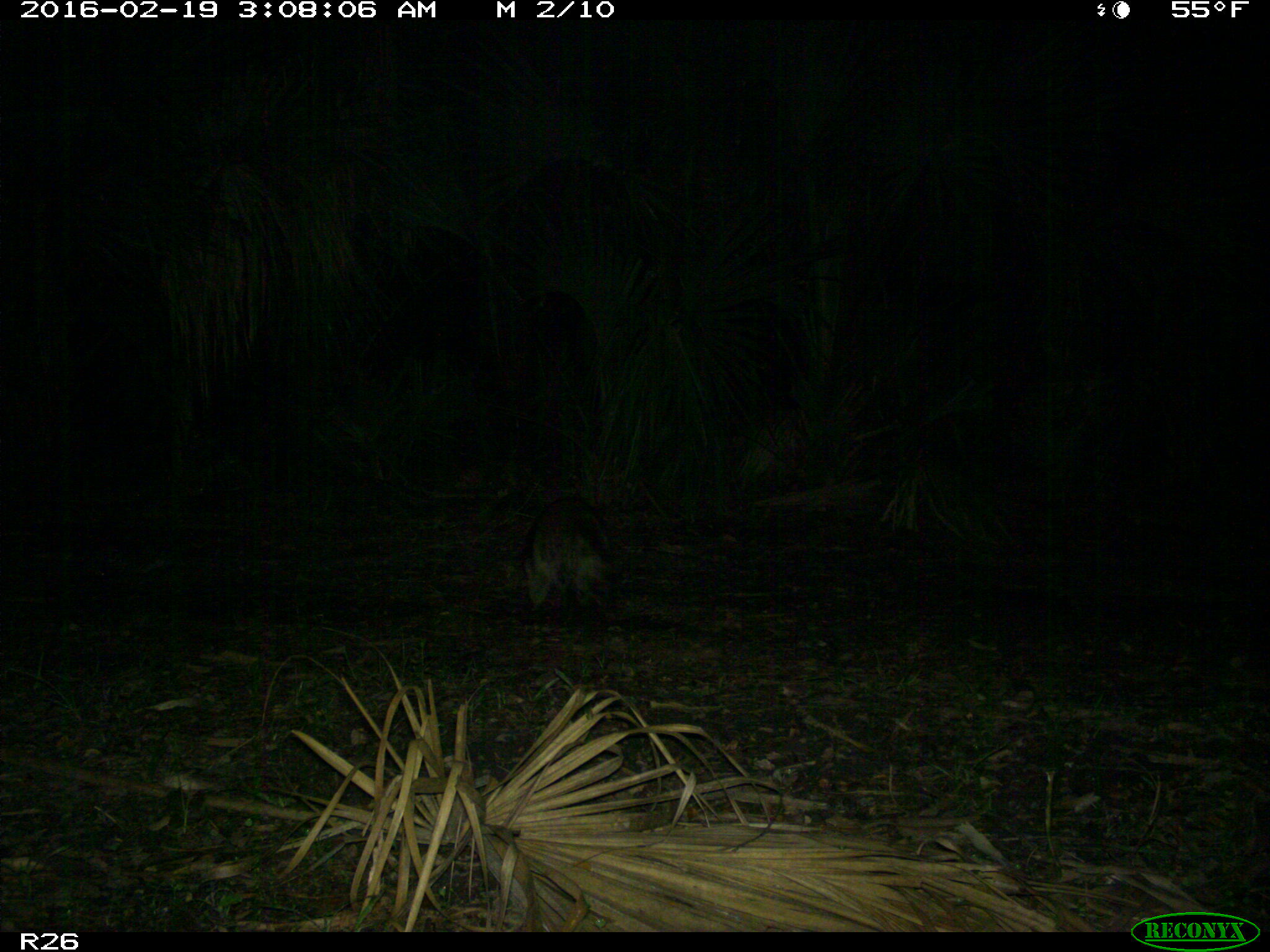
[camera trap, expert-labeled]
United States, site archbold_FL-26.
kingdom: Animalia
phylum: Chordata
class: Mammalia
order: Carnivora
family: Procyonidae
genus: Procyon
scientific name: Procyon lotor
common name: common raccoon